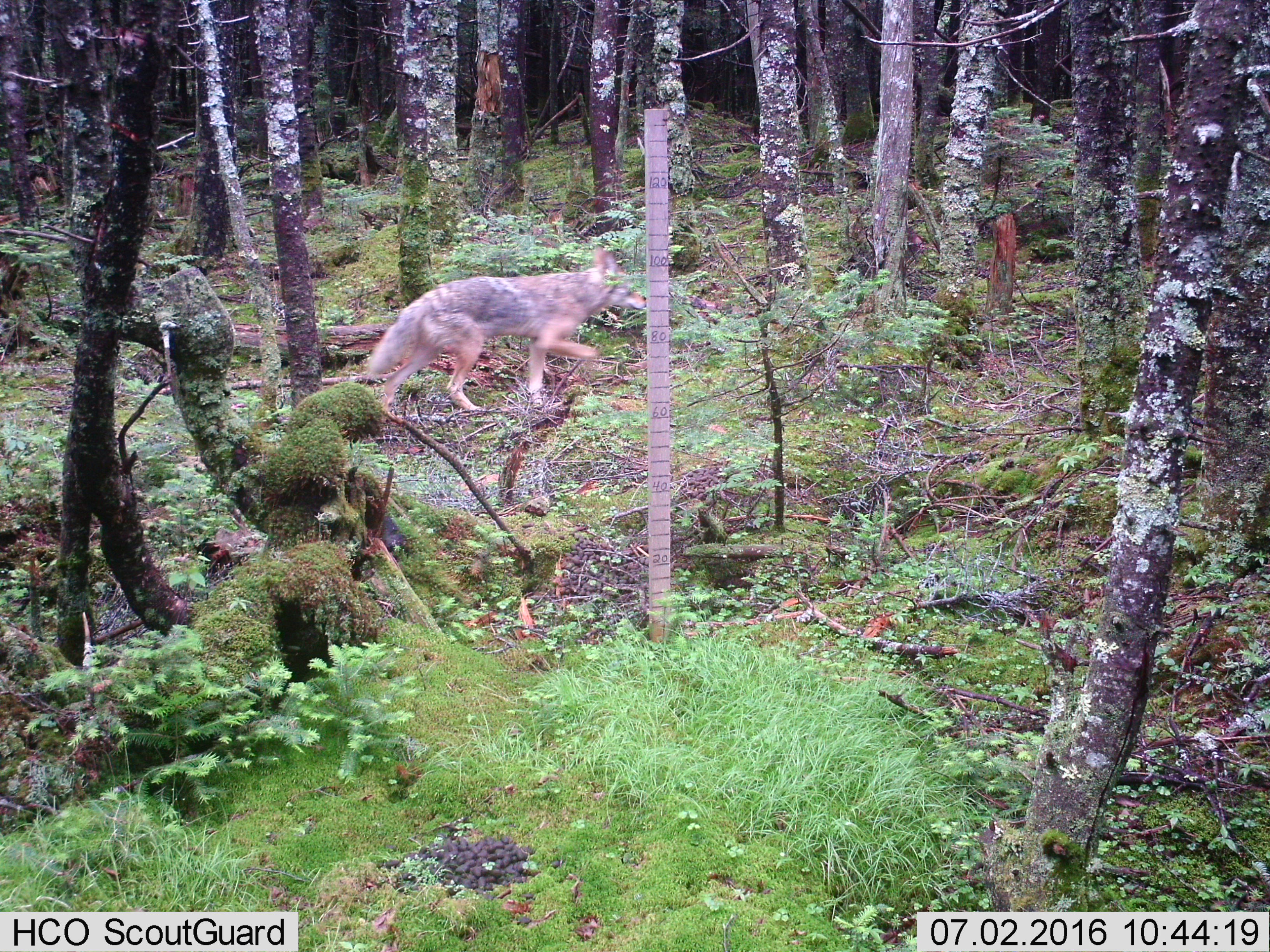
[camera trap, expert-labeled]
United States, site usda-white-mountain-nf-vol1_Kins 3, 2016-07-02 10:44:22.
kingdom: Animalia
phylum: Chordata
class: Mammalia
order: Carnivora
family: Canidae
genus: Canis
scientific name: Canis latrans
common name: coyote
Coyote (Canis latrans).